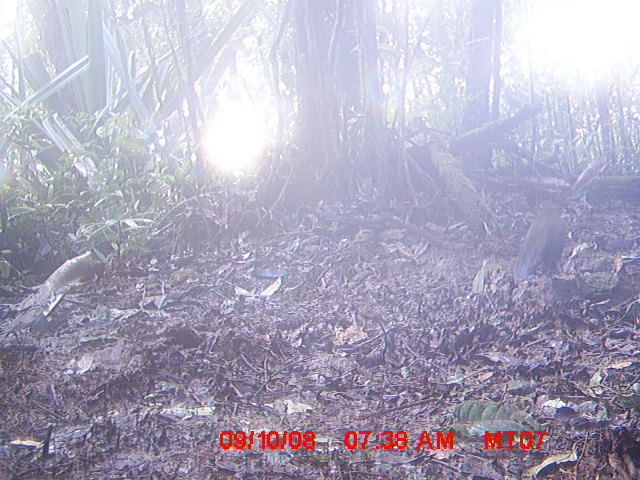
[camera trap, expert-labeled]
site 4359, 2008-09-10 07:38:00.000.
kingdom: Animalia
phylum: Chordata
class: Aves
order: Cuculiformes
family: Cuculidae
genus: Coua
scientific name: Coua serriana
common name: red-breasted coua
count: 1